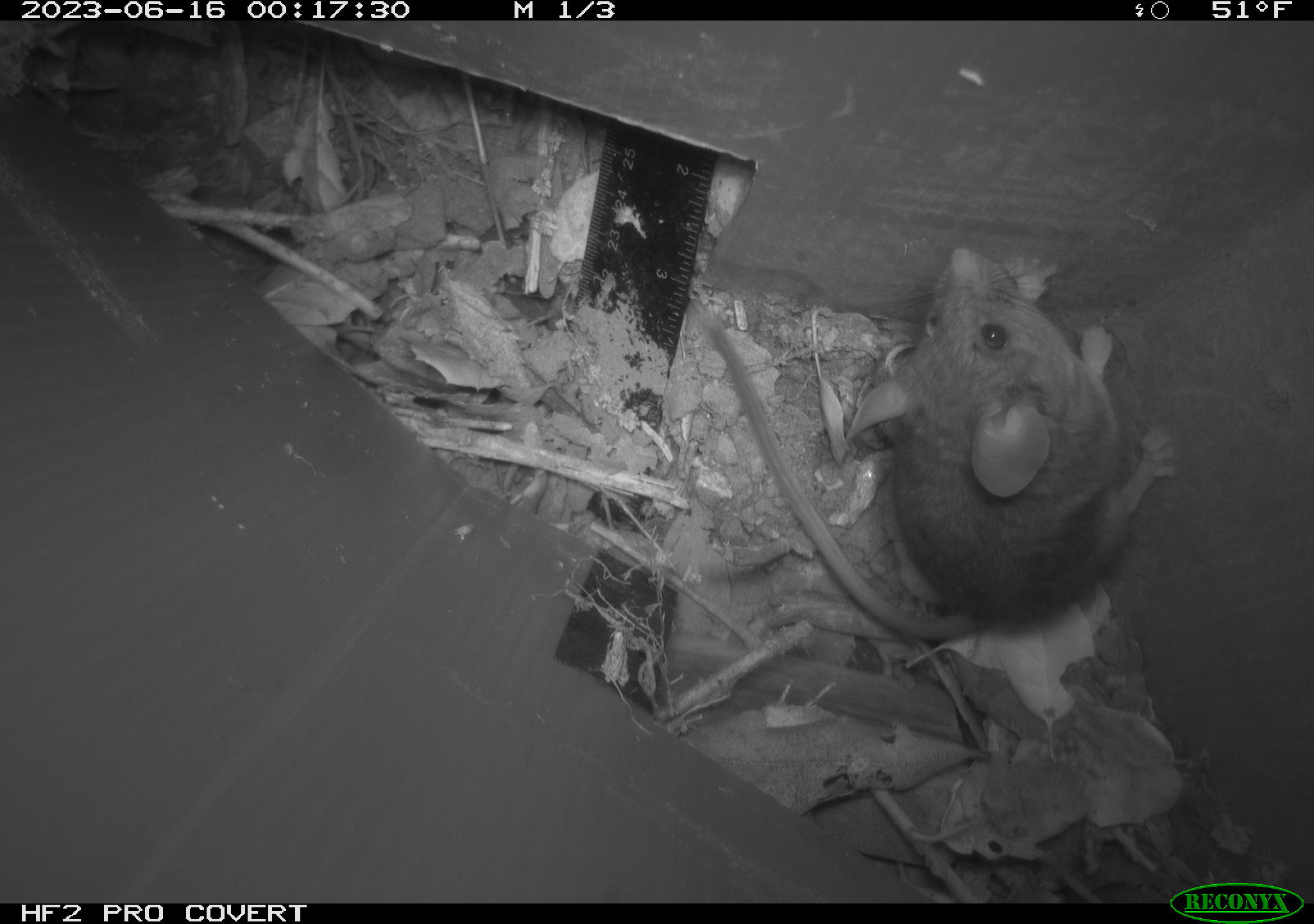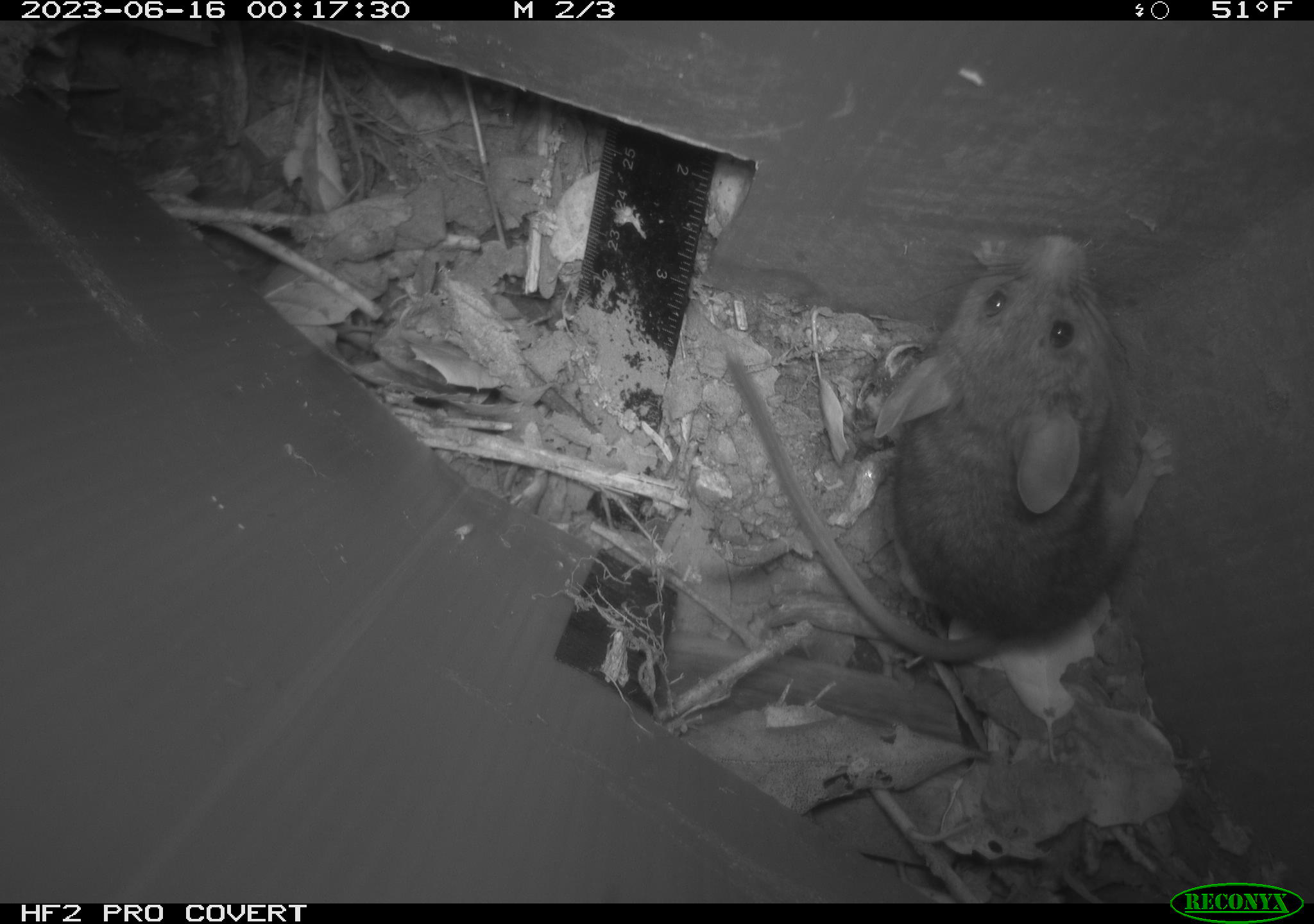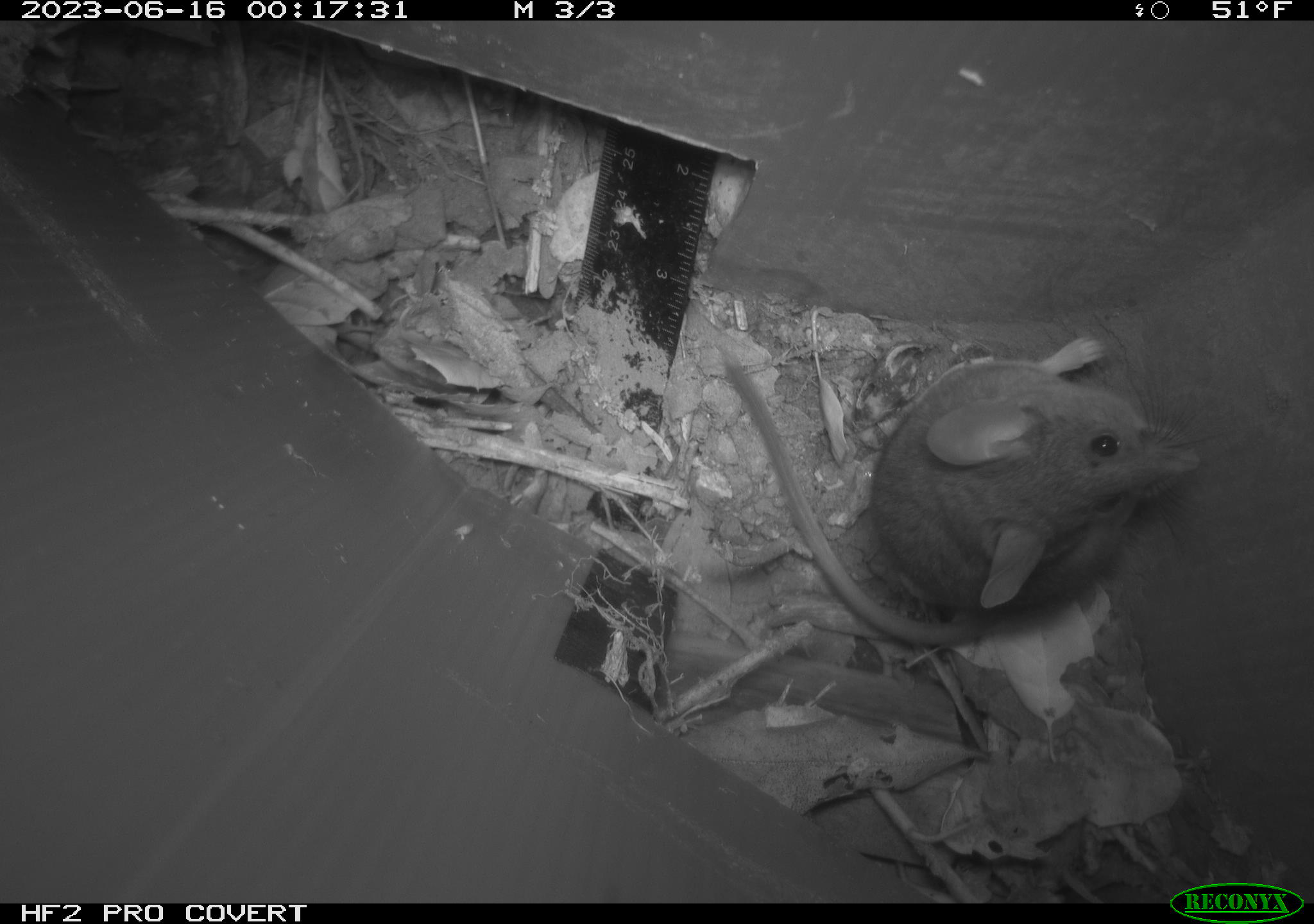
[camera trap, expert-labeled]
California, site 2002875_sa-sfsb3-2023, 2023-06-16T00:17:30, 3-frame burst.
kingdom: Animalia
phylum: Chordata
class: Mammalia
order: Rodentia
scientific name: Rodentia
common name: mouse species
Mouse species (Rodentia).